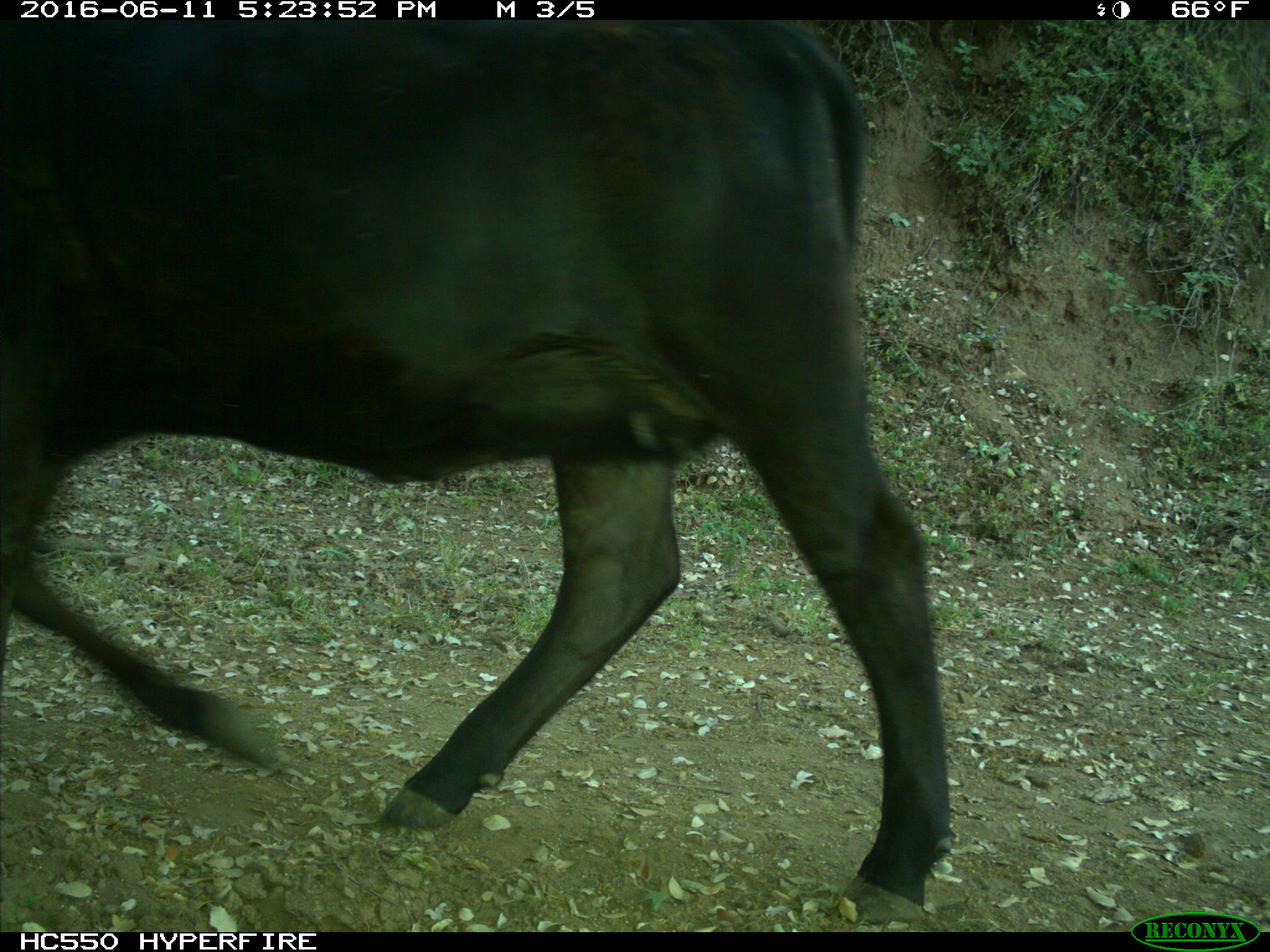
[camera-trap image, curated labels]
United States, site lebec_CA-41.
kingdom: Animalia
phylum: Chordata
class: Mammalia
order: Artiodactyla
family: Bovidae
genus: Bos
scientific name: Bos taurus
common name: domestic cow